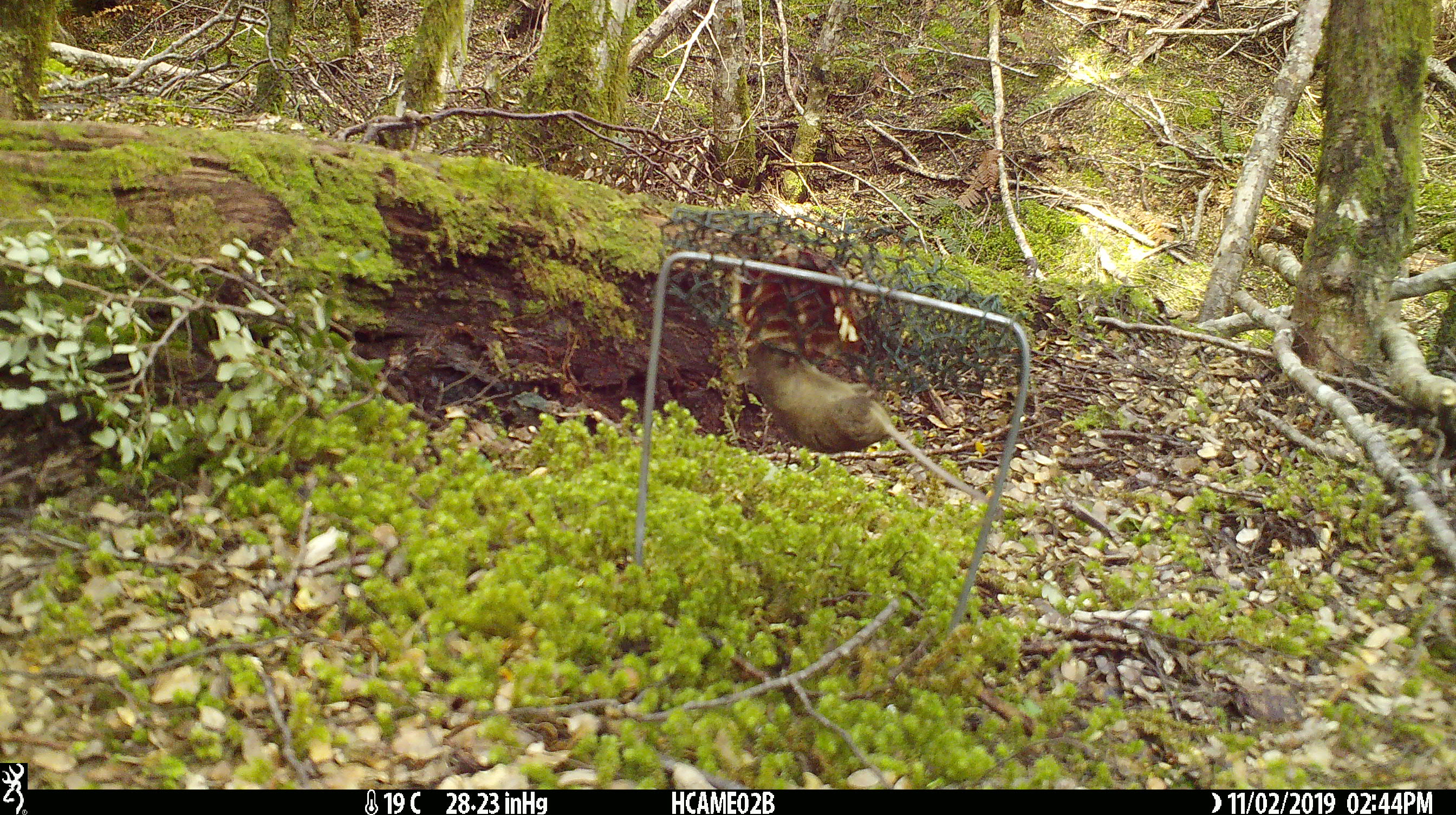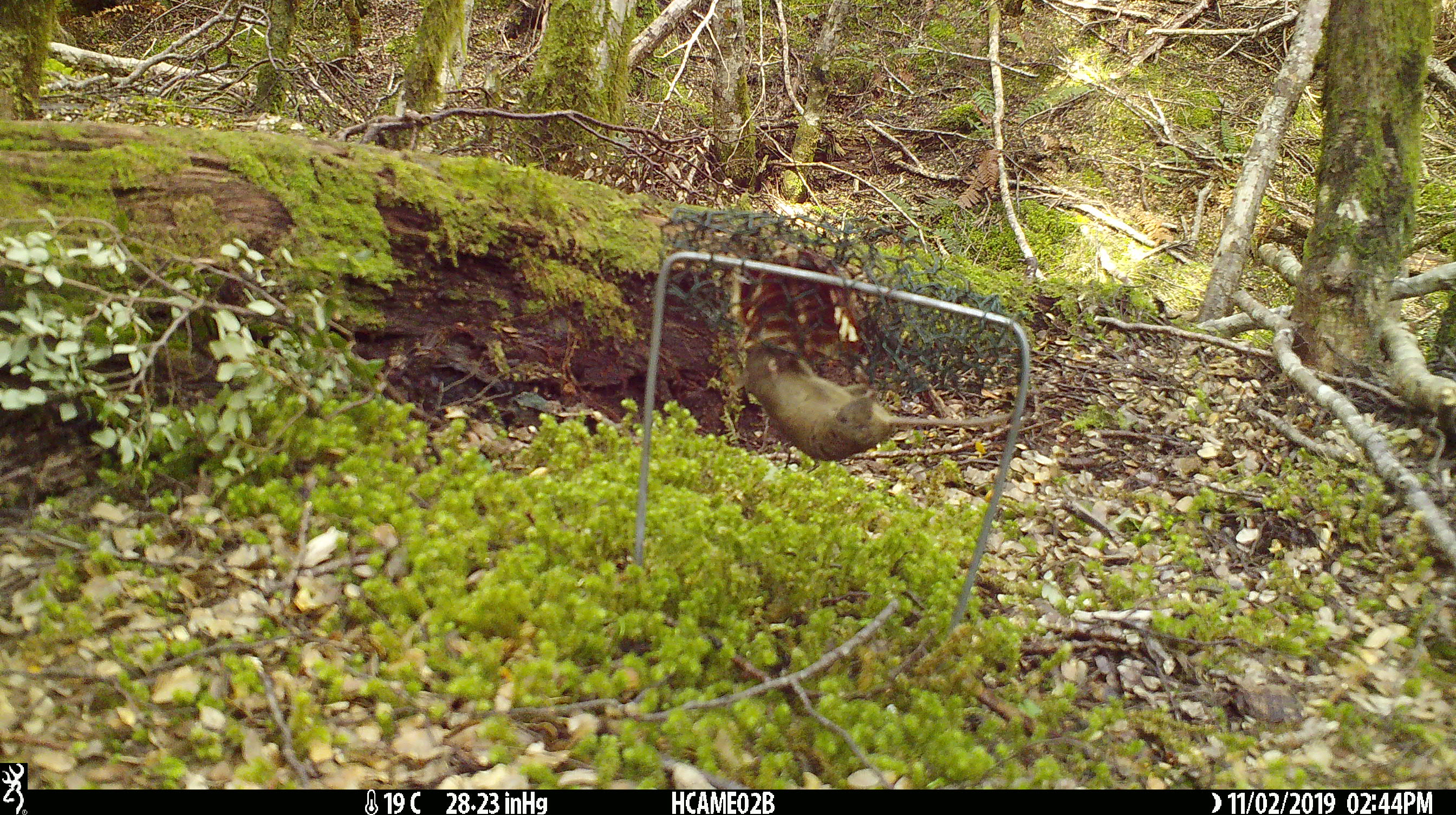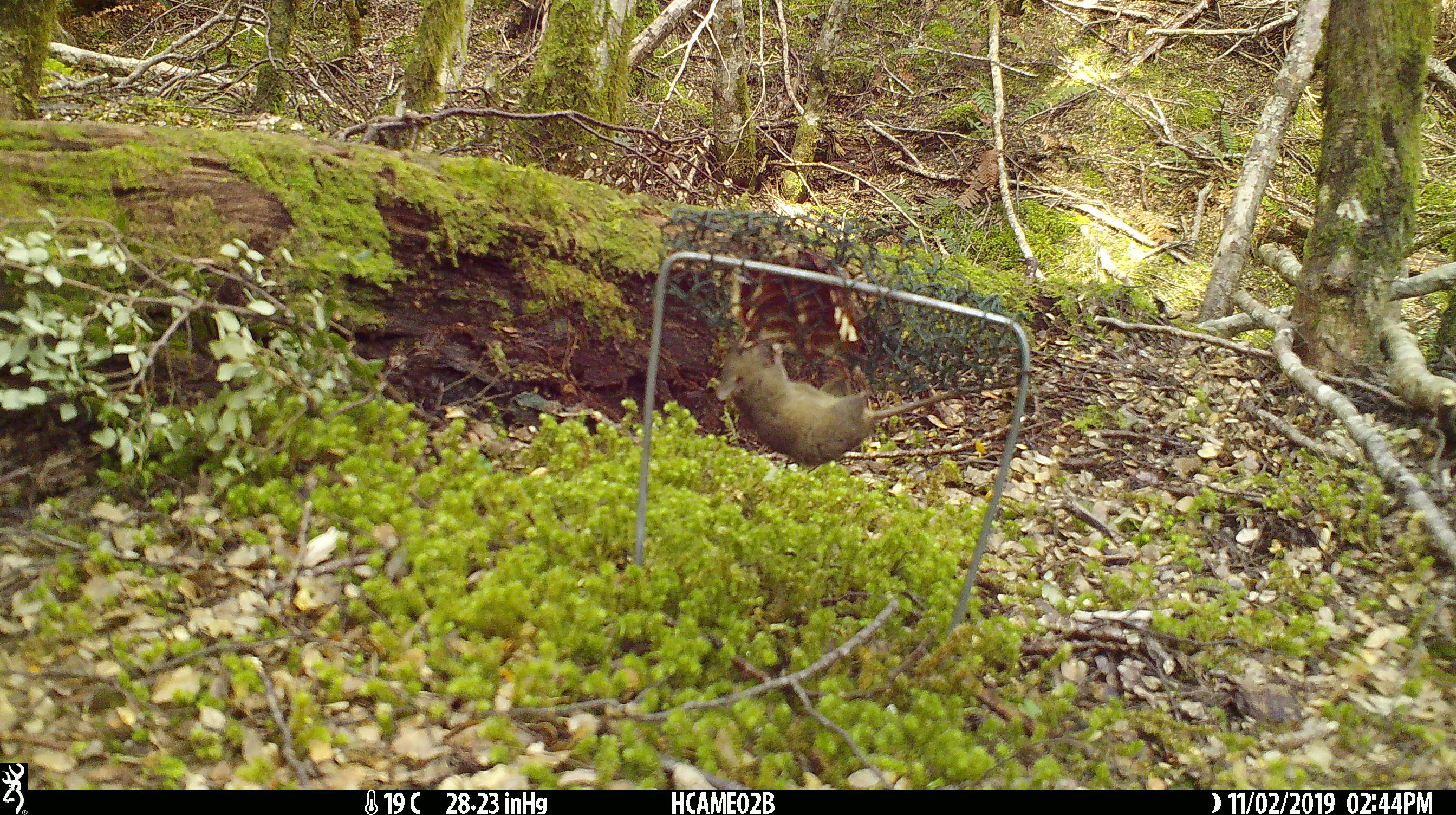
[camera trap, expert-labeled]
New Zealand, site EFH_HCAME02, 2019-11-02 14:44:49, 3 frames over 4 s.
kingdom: Animalia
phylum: Chordata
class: Mammalia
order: Rodentia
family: Muridae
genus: Mus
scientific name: Mus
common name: mouse